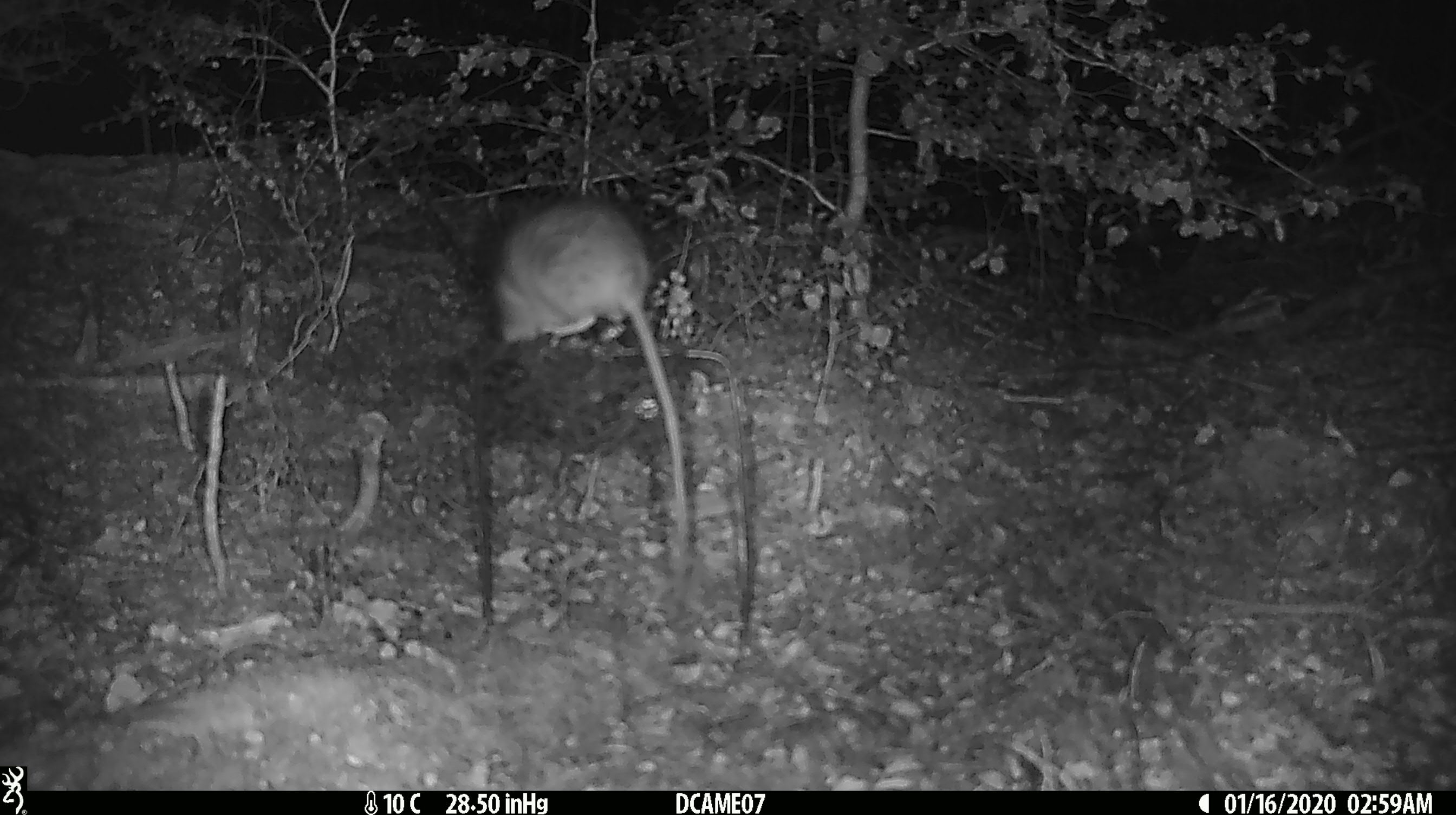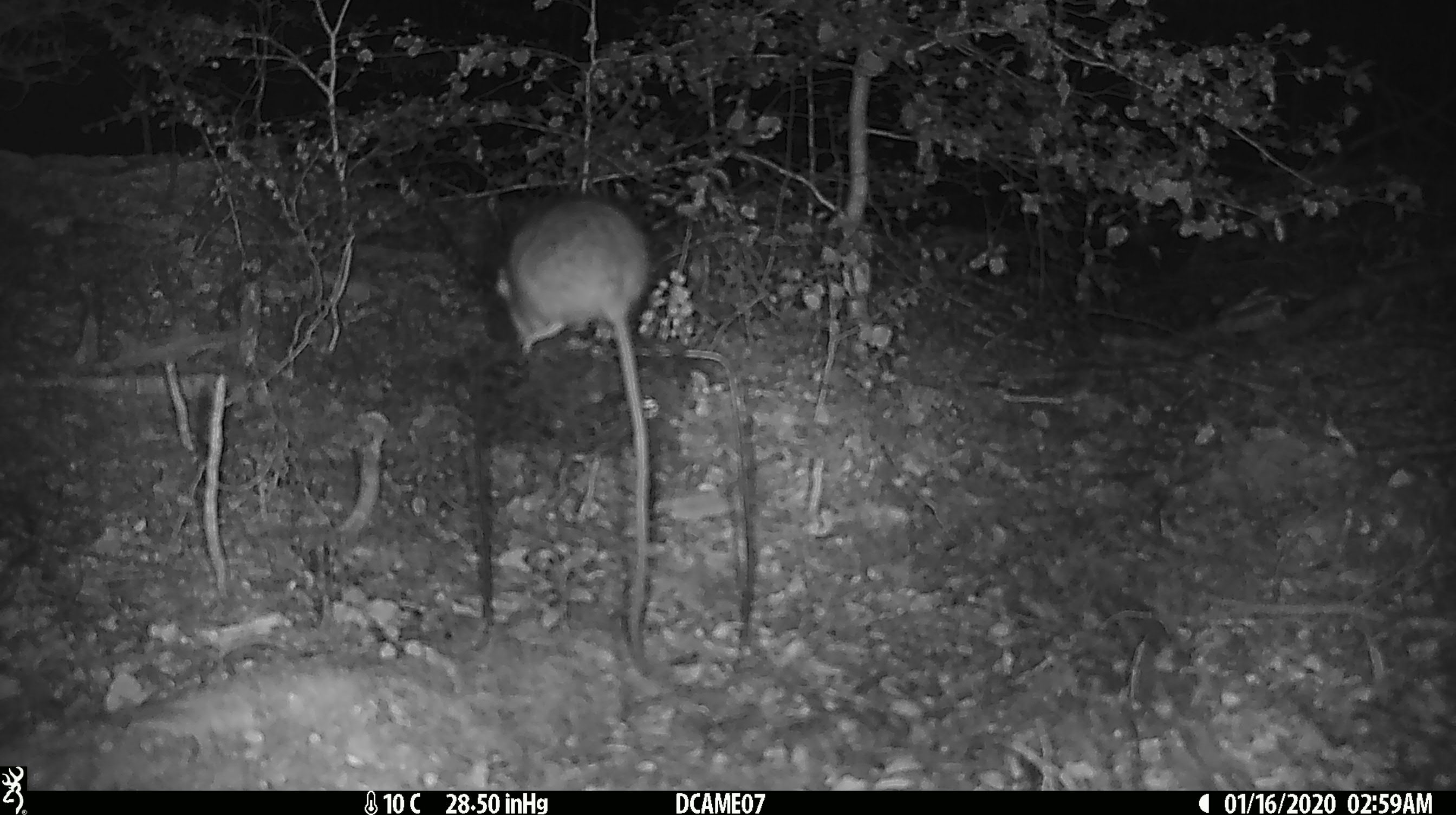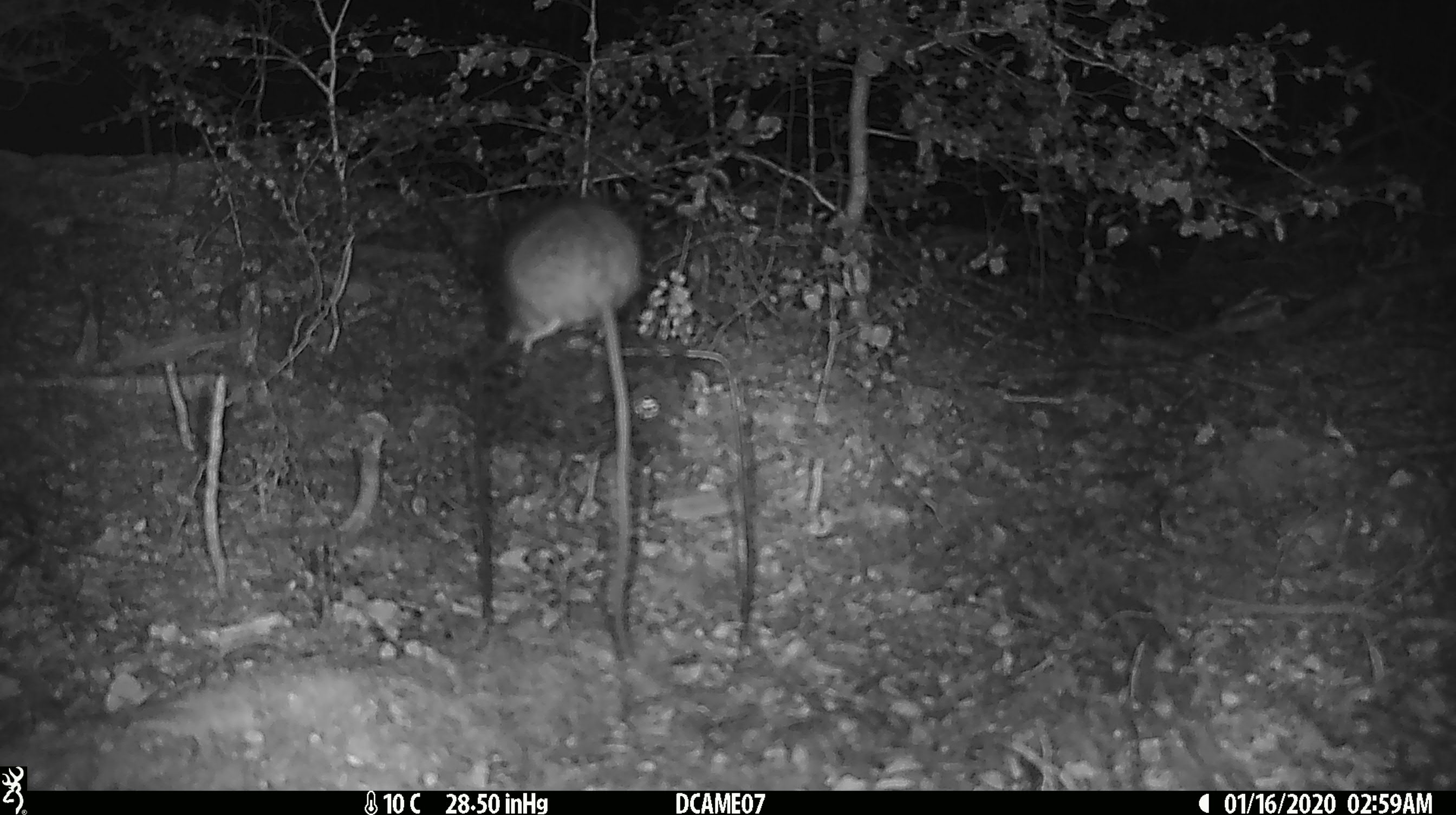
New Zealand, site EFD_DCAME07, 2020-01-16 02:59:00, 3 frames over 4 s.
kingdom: Animalia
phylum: Chordata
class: Mammalia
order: Rodentia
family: Muridae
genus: Rattus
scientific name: Rattus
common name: rat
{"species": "rat (Rattus)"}